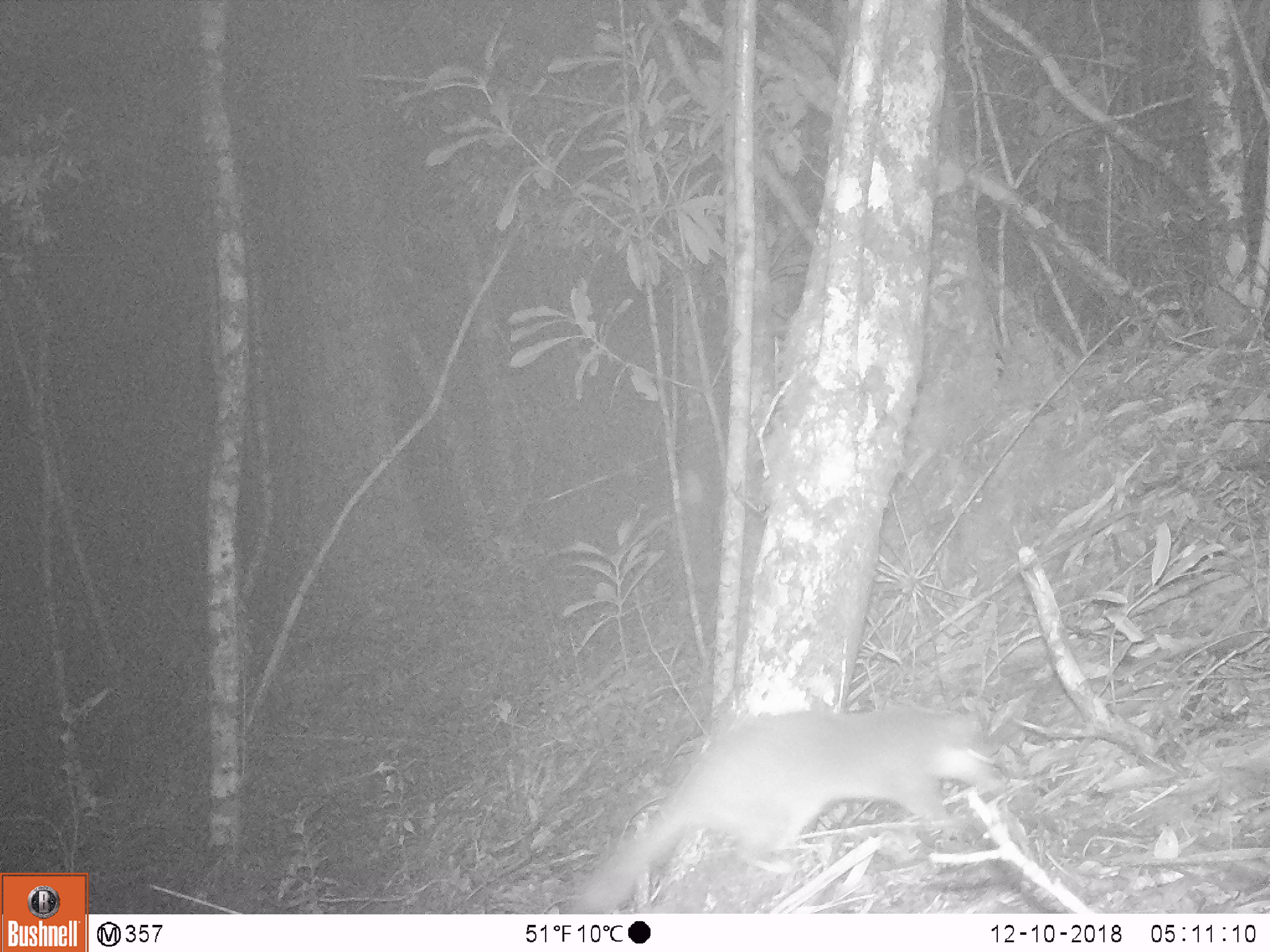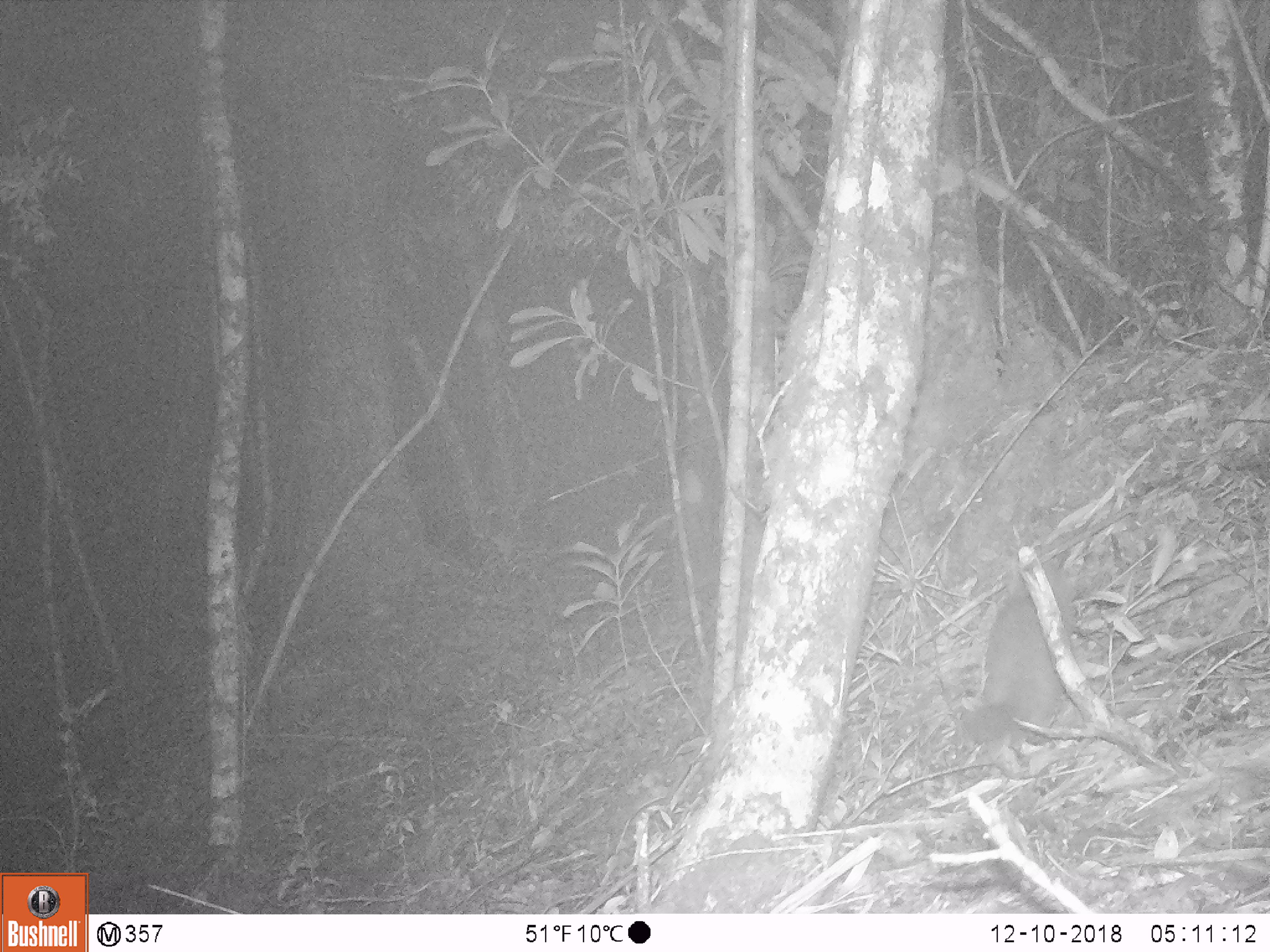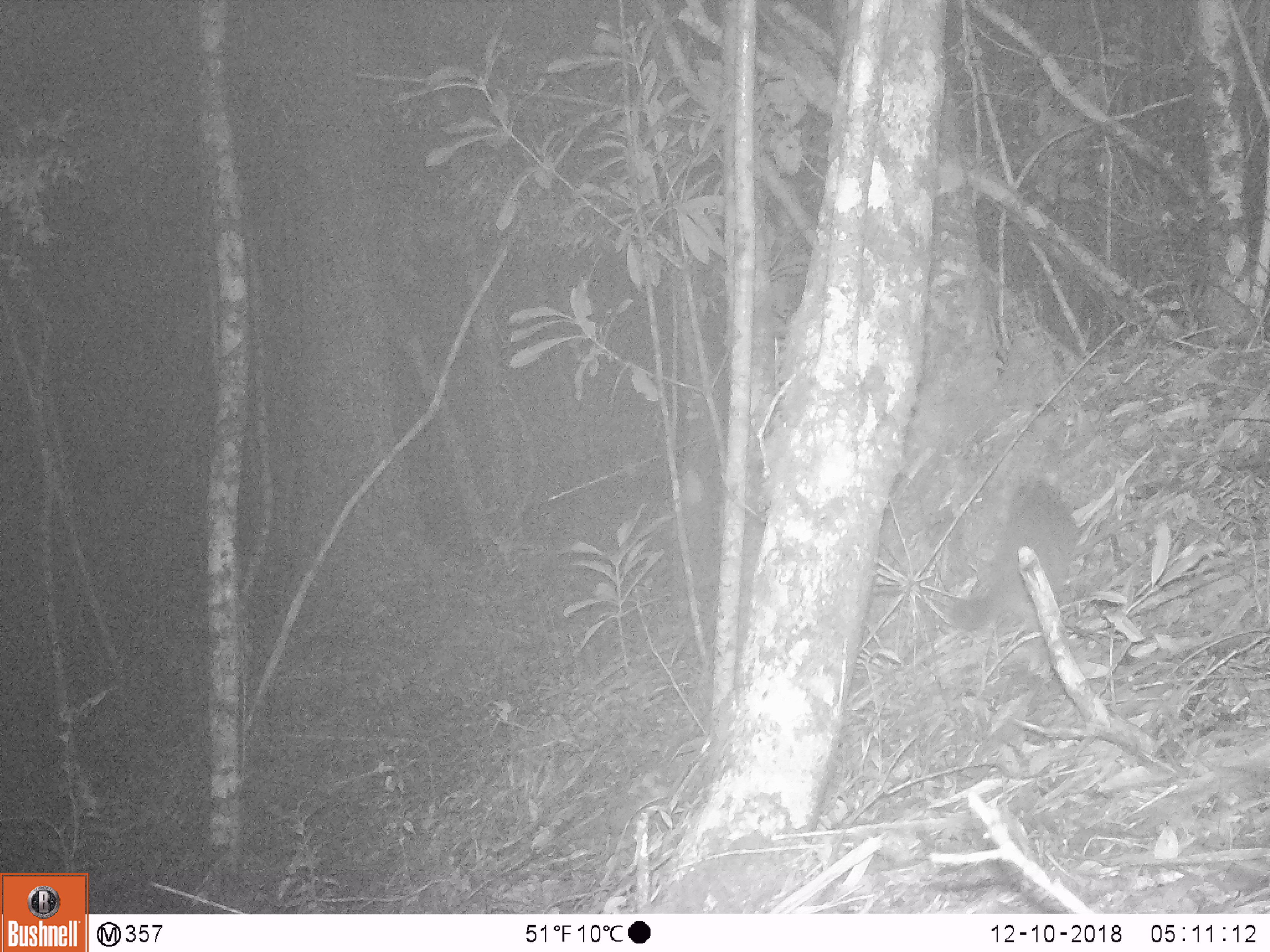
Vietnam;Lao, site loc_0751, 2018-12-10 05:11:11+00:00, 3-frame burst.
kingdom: Animalia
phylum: Chordata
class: Mammalia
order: Carnivora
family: Mustelidae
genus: Melogale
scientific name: Melogale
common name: ferret badger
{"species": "ferret badger (Melogale)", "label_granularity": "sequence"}